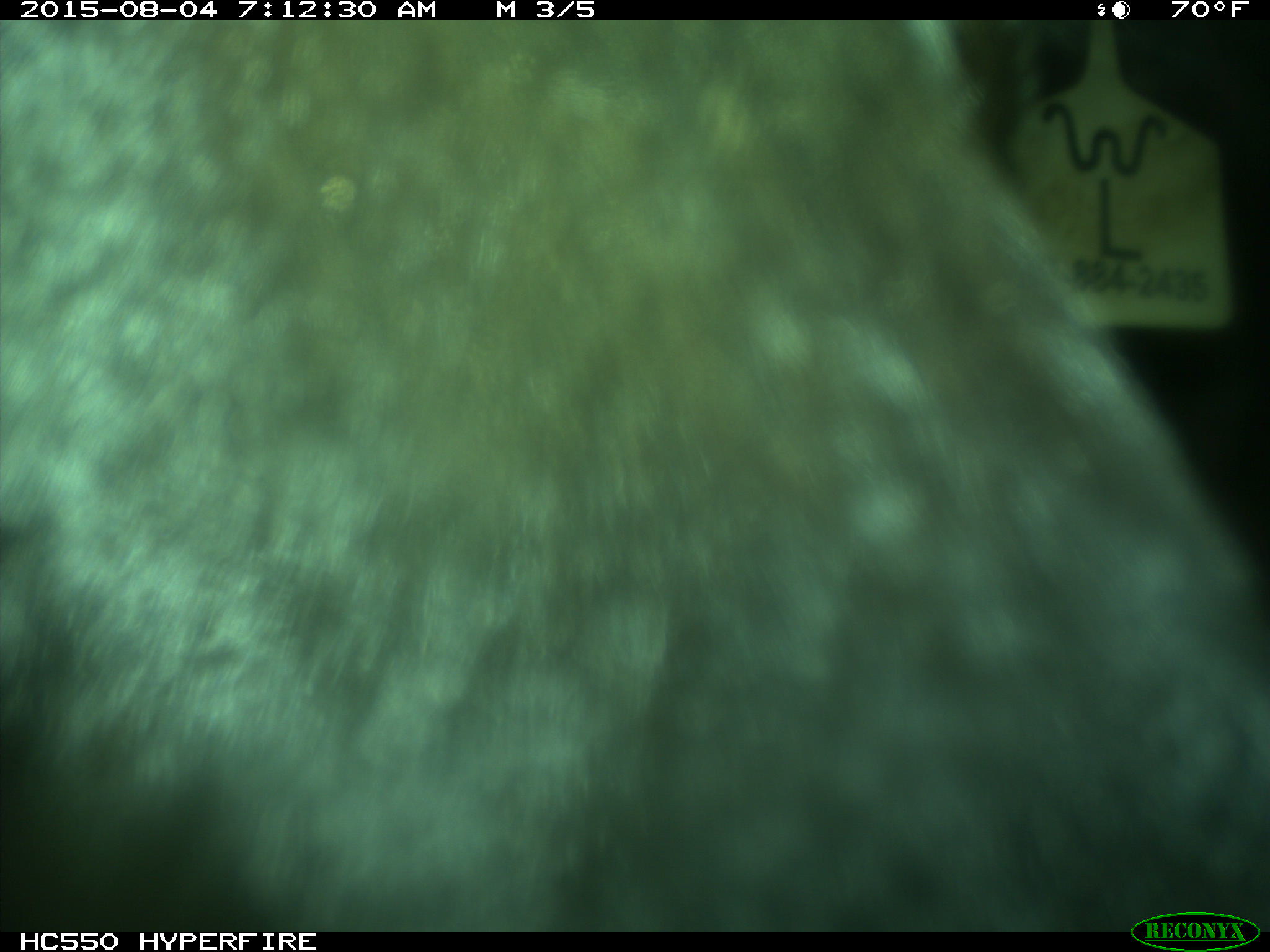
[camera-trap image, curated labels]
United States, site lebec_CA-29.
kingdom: Animalia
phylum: Chordata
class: Mammalia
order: Artiodactyla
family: Bovidae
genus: Bos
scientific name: Bos taurus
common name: domestic cow